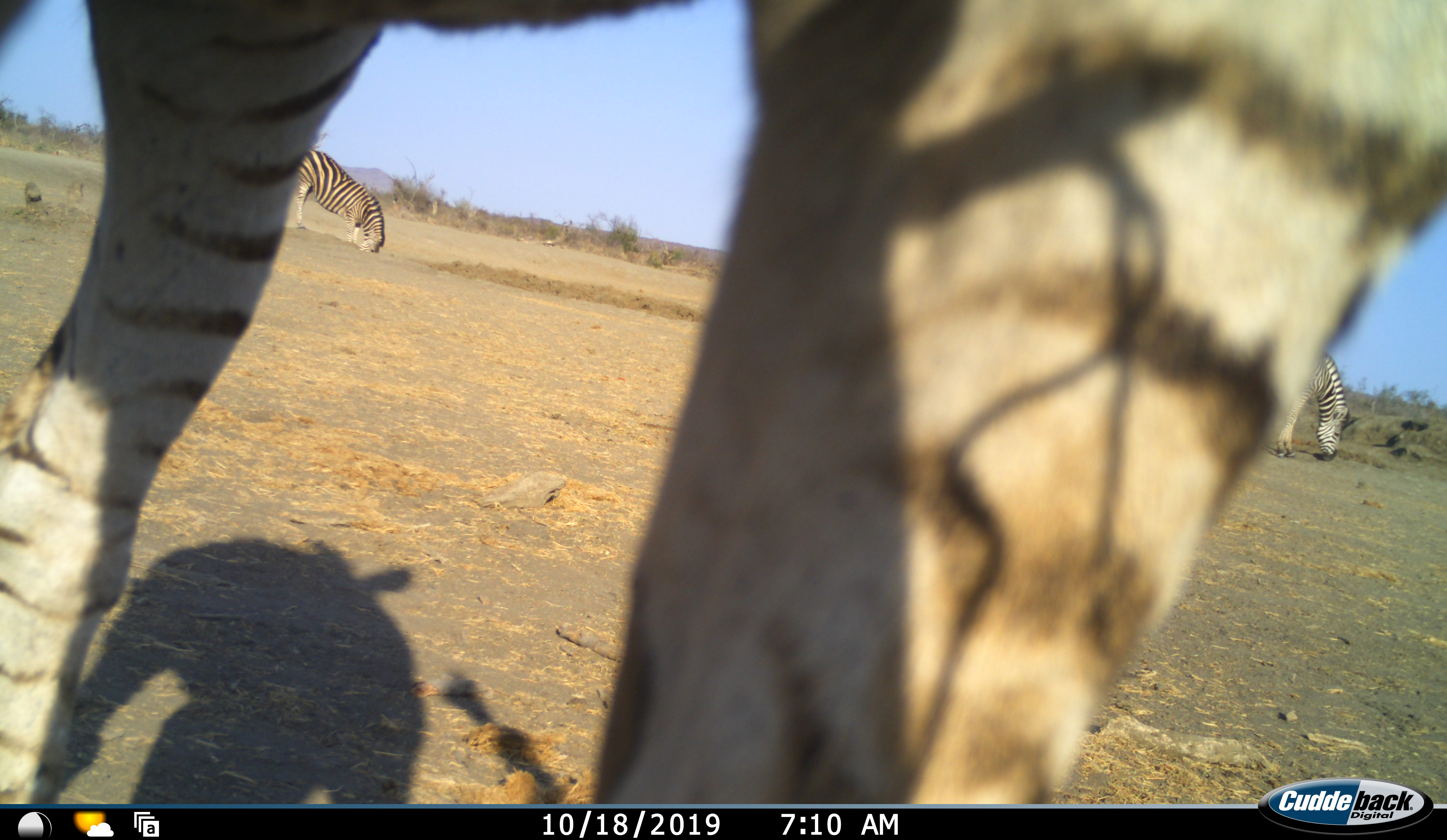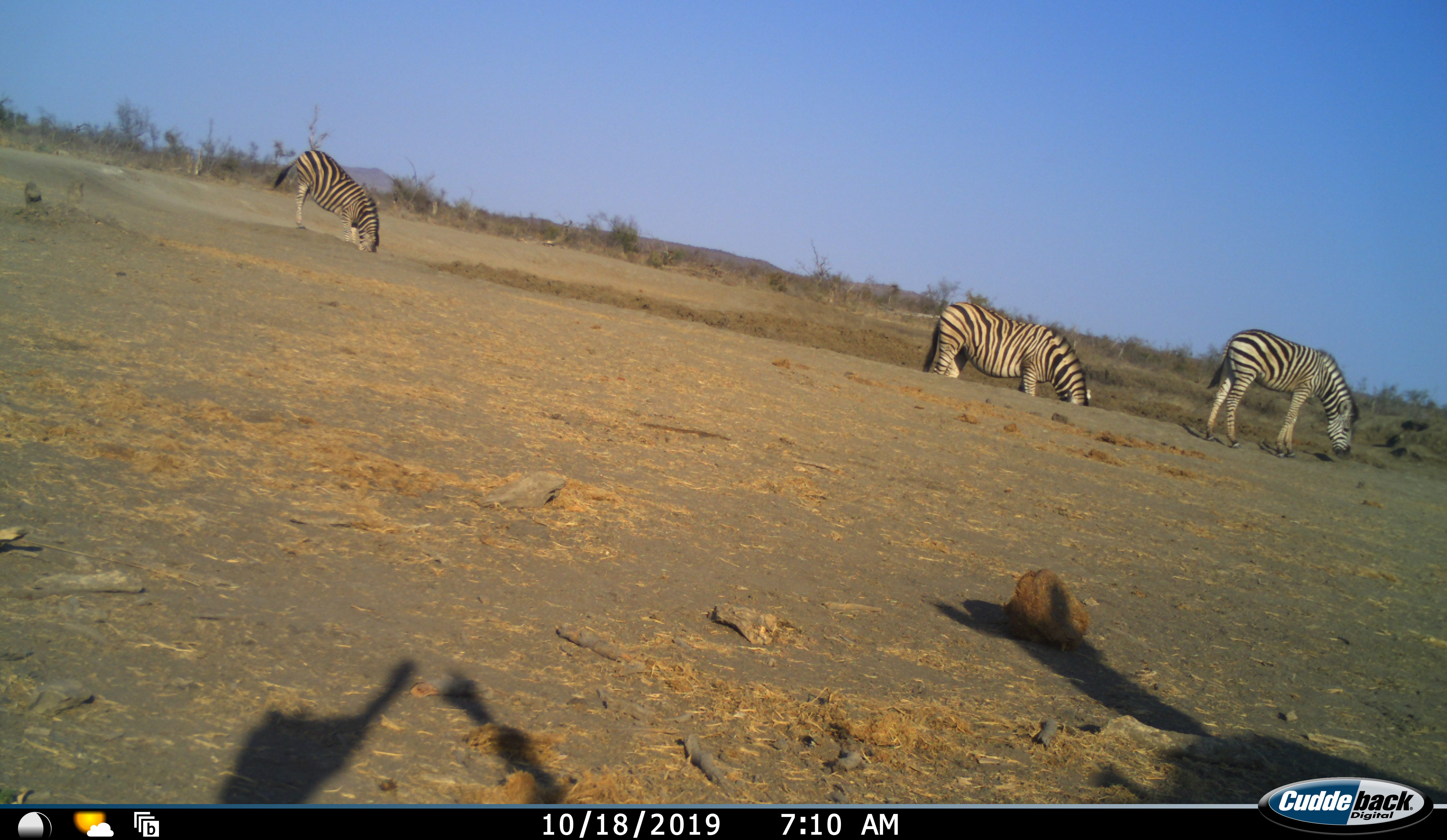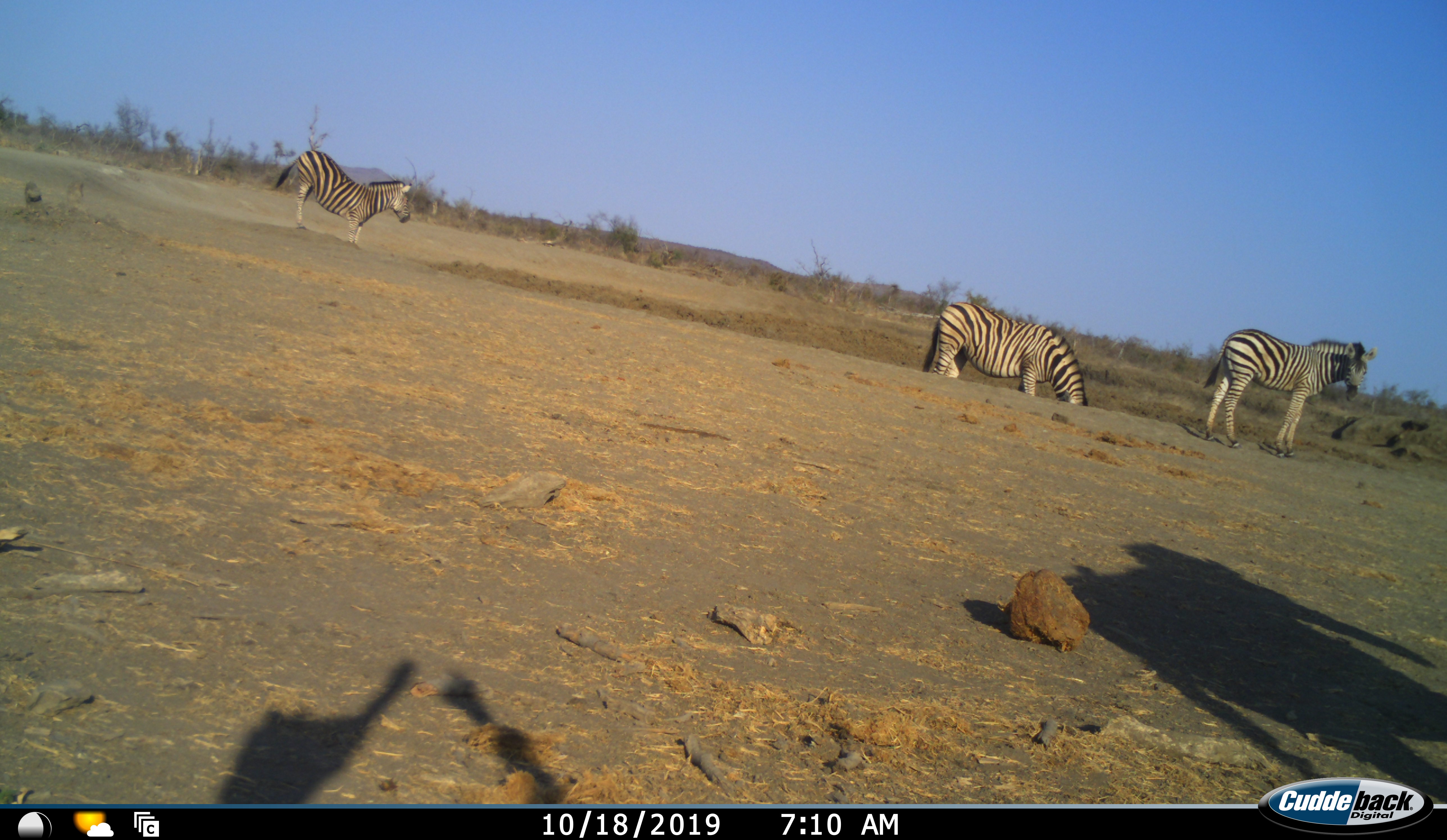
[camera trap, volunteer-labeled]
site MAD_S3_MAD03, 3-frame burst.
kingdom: Animalia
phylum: Chordata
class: Mammalia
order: Perissodactyla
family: Equidae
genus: Equus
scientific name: Equus quagga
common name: plains zebra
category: zebraplains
Zebraplains (plains zebra) (Equus quagga), count 4. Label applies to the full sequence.